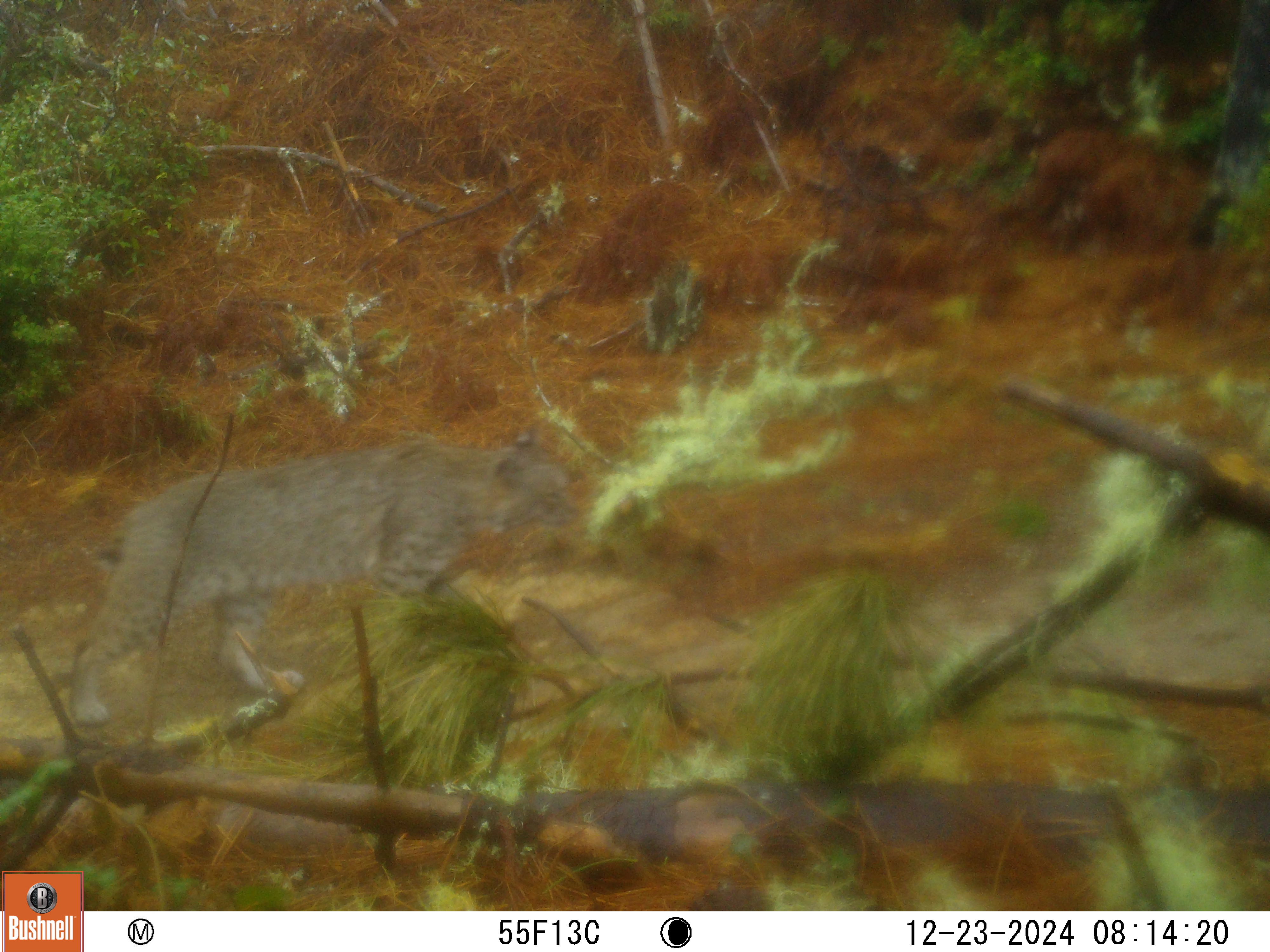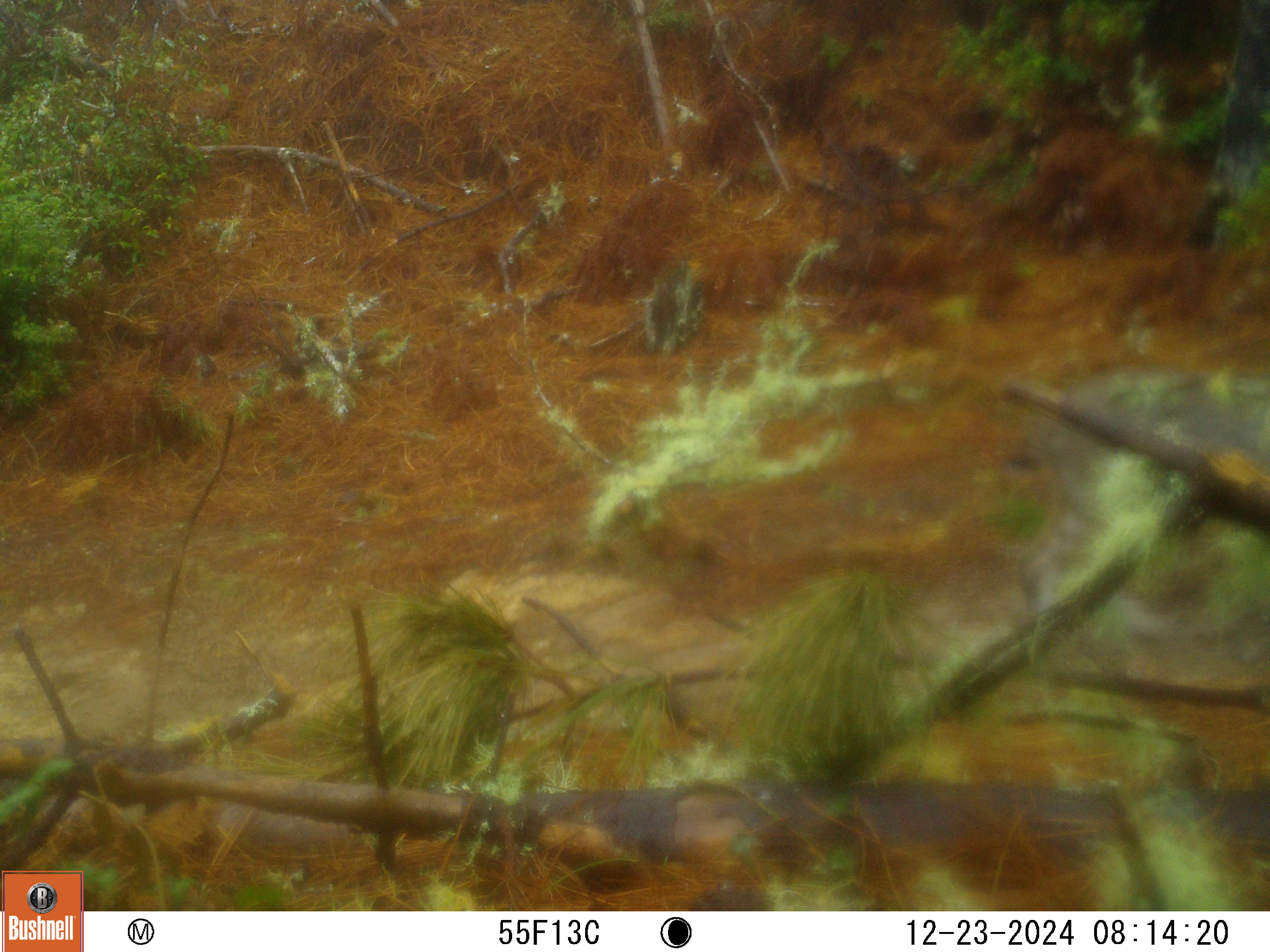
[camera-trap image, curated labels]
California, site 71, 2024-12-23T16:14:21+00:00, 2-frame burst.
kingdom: Animalia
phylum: Chordata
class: Mammalia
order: Carnivora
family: Felidae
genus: Lynx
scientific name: Lynx rufus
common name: bobcat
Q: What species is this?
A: Bobcat (Lynx rufus).